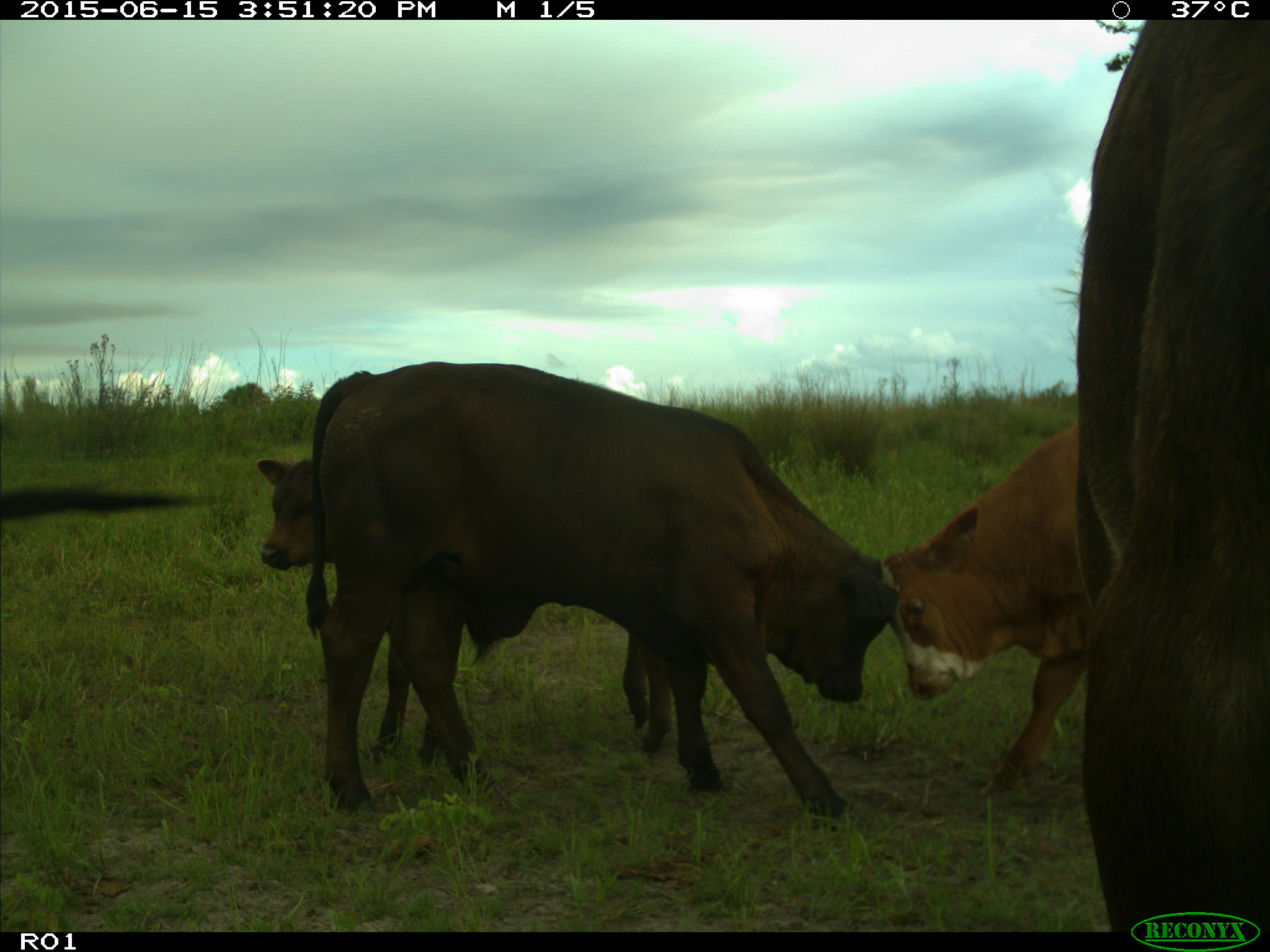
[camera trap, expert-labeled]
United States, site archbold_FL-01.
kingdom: Animalia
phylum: Chordata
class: Mammalia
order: Artiodactyla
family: Bovidae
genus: Bos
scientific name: Bos taurus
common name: domestic cow